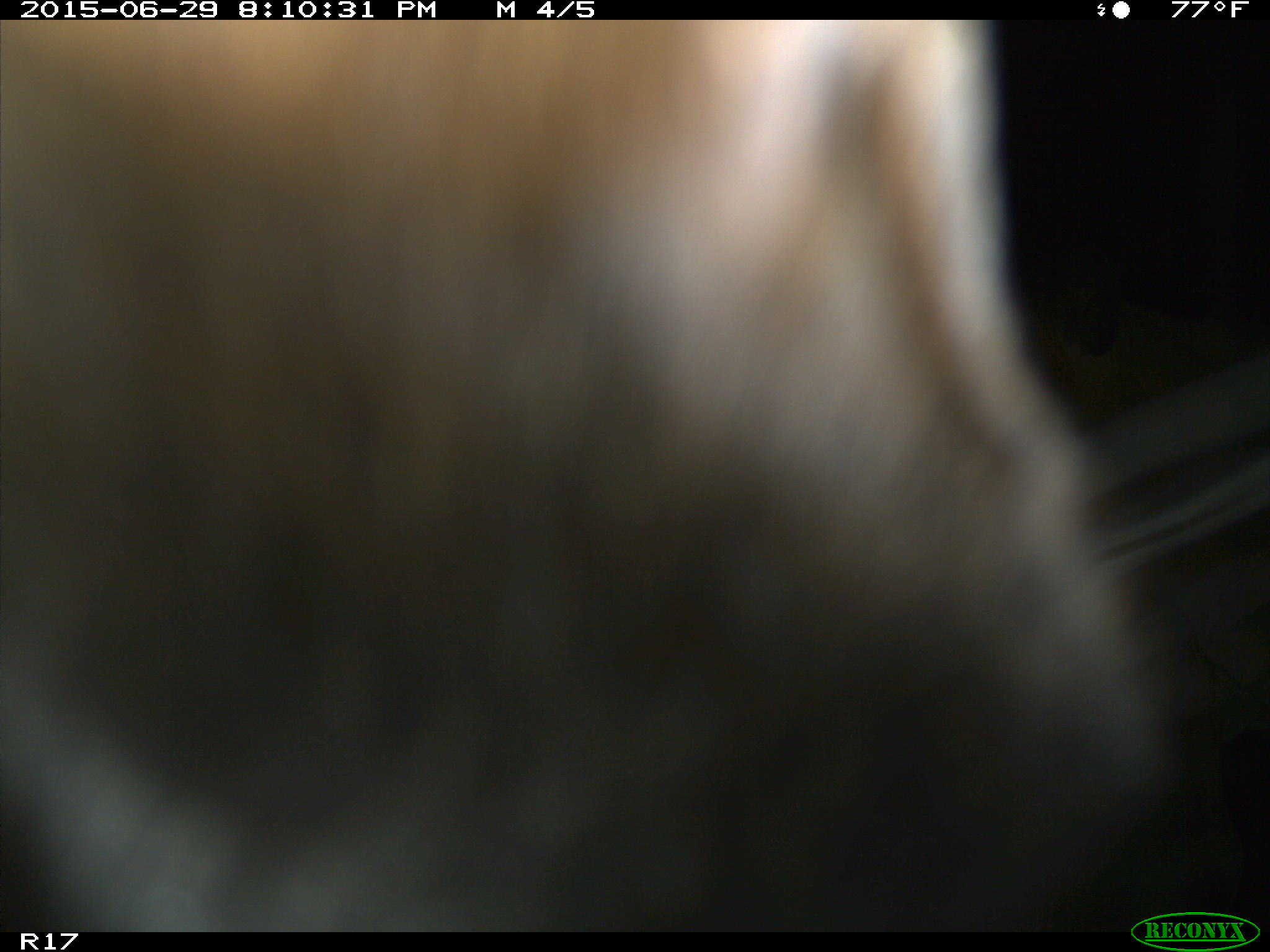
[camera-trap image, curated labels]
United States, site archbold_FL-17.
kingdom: Animalia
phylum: Chordata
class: Mammalia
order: Artiodactyla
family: Bovidae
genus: Bos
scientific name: Bos taurus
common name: domestic cow